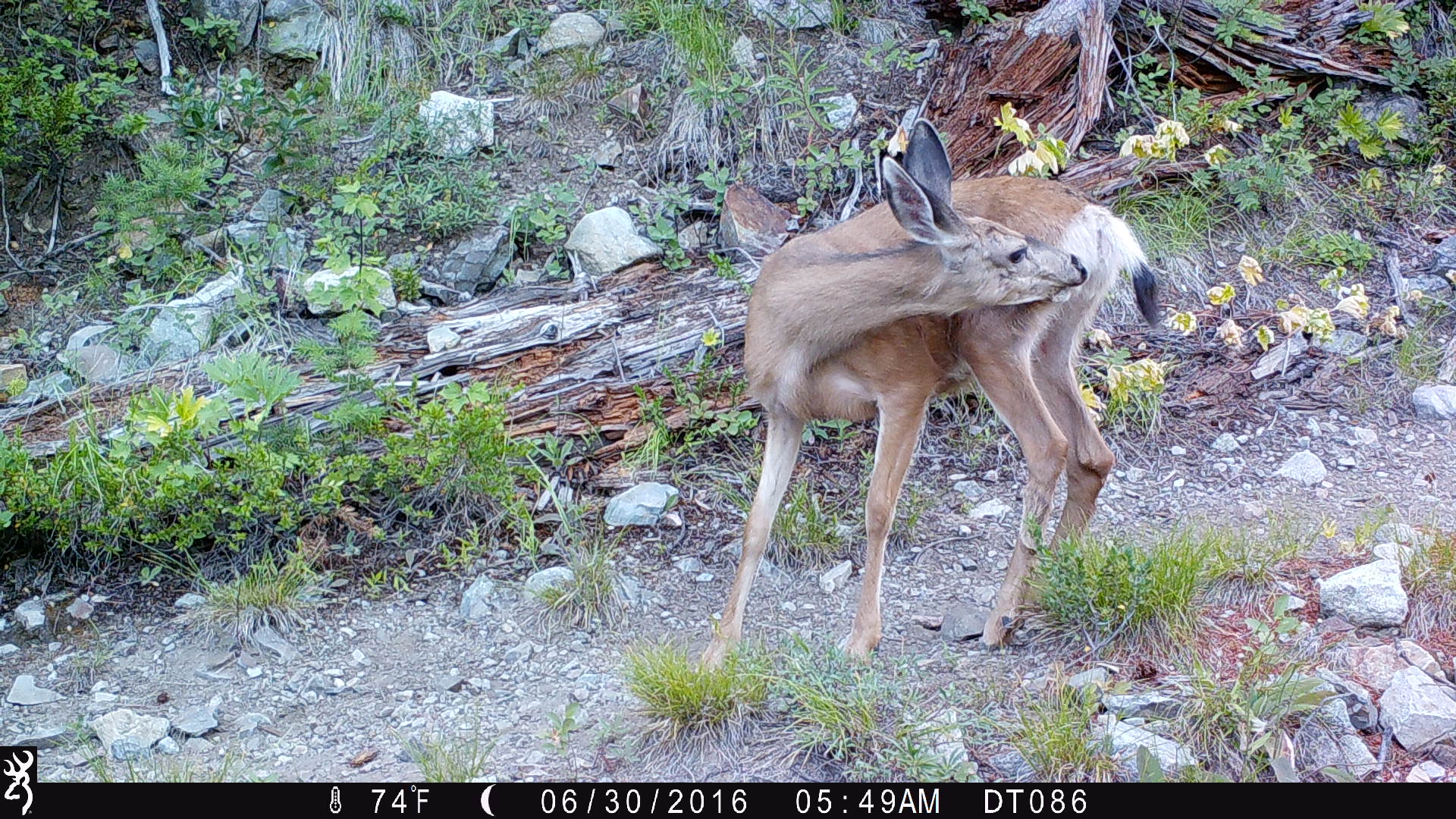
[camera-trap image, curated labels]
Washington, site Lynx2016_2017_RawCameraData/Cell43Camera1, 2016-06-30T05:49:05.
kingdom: Animalia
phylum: Chordata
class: Mammalia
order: Artiodactyla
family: Cervidae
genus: Odocoileus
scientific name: Odocoileus hemionus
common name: mule deer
Odocoileus hemionus (mule deer). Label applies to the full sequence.